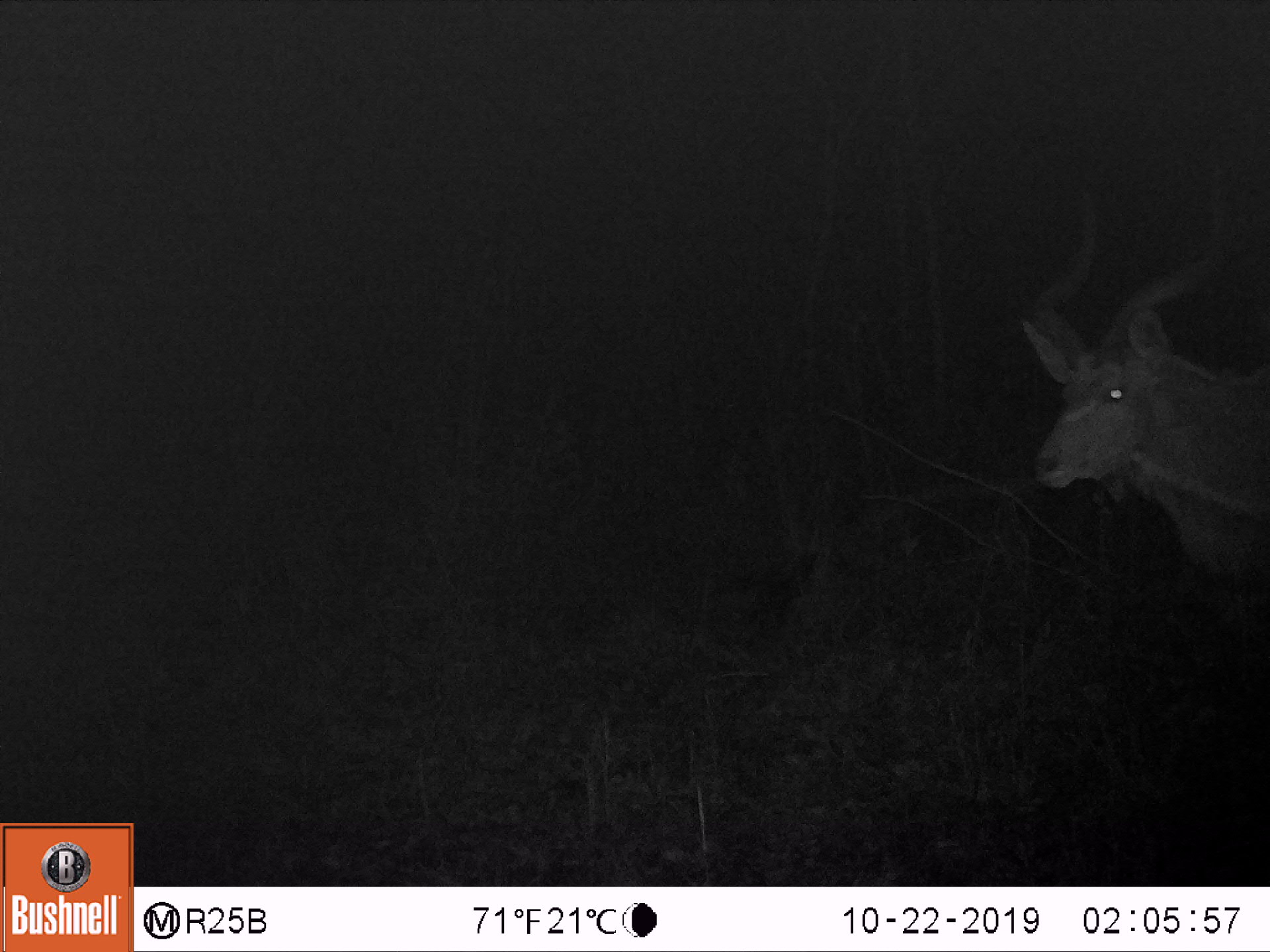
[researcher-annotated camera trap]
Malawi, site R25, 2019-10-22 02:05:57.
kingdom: Animalia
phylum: Chordata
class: Mammalia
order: Artiodactyla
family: Bovidae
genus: Tragelaphus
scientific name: Tragelaphus strepsiceros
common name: greater kudu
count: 1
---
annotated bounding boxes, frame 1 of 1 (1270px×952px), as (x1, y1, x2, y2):
greater kudu: (1030, 123, 1262, 584)